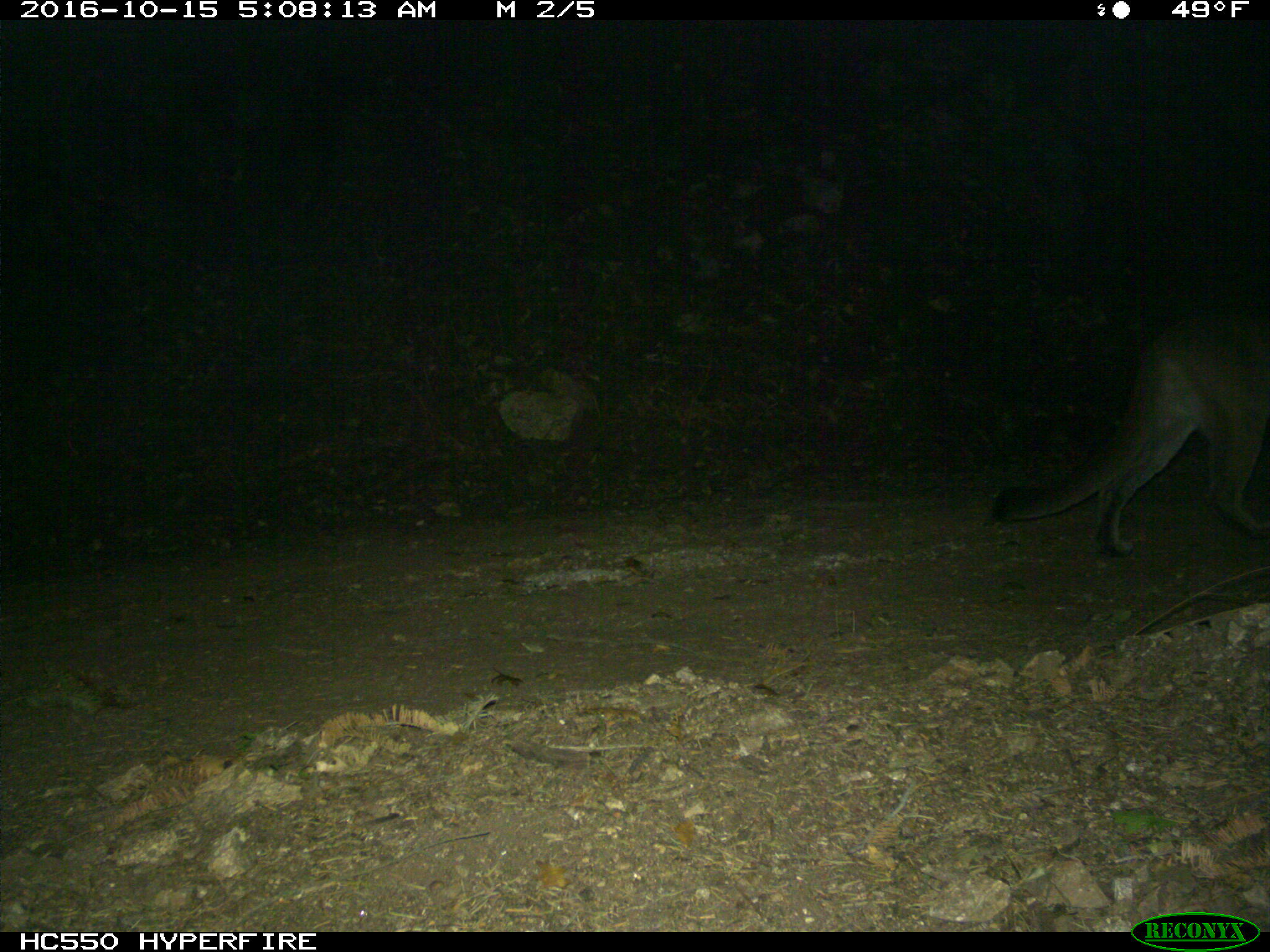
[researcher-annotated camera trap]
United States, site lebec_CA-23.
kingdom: Animalia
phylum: Chordata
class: Mammalia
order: Carnivora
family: Felidae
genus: Puma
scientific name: Puma concolor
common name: mountain lion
Puma concolor (mountain lion).